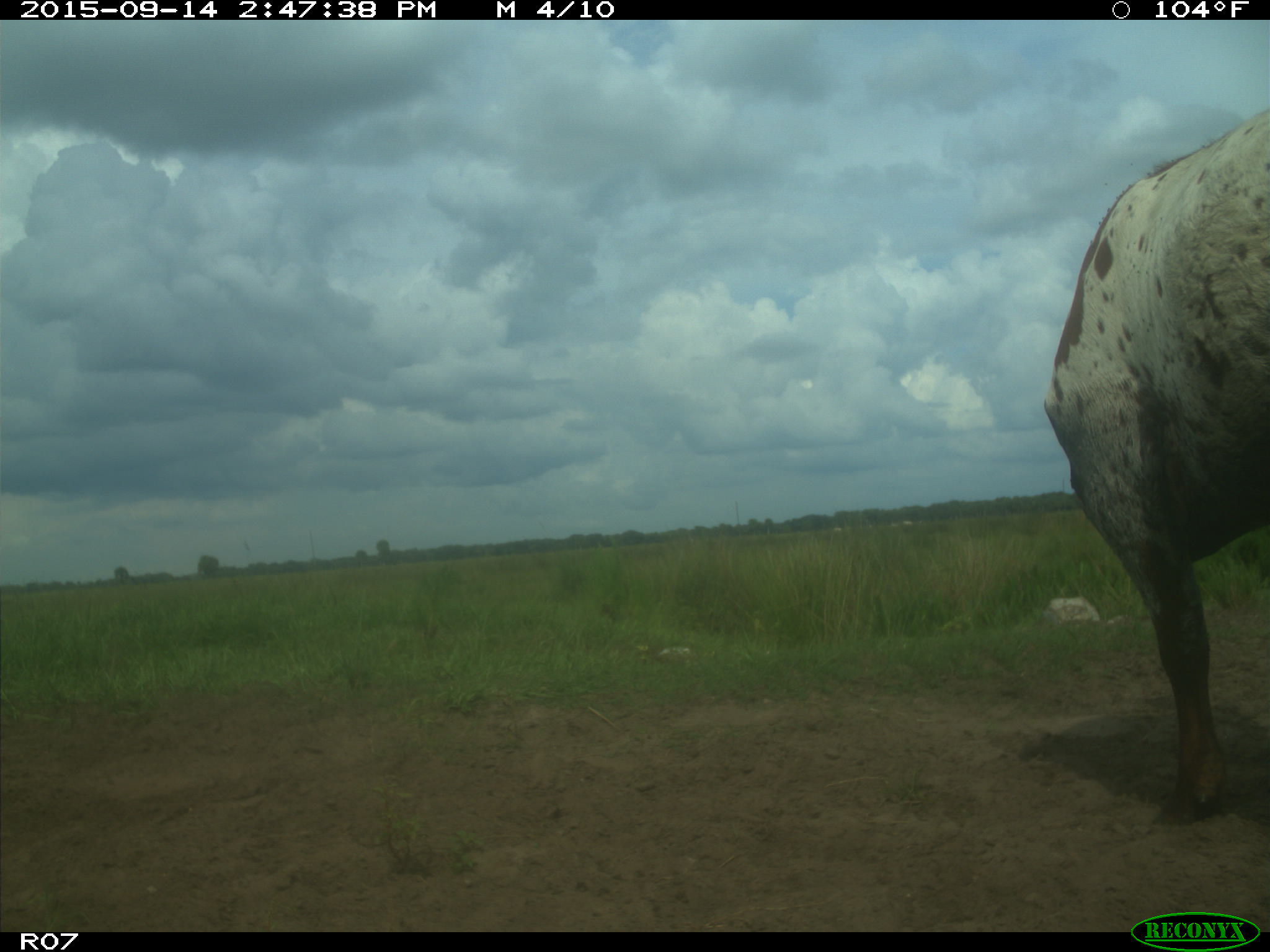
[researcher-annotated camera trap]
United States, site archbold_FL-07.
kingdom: Animalia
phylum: Chordata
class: Mammalia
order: Artiodactyla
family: Bovidae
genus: Bos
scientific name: Bos taurus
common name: domestic cow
Bos taurus (domestic cow).